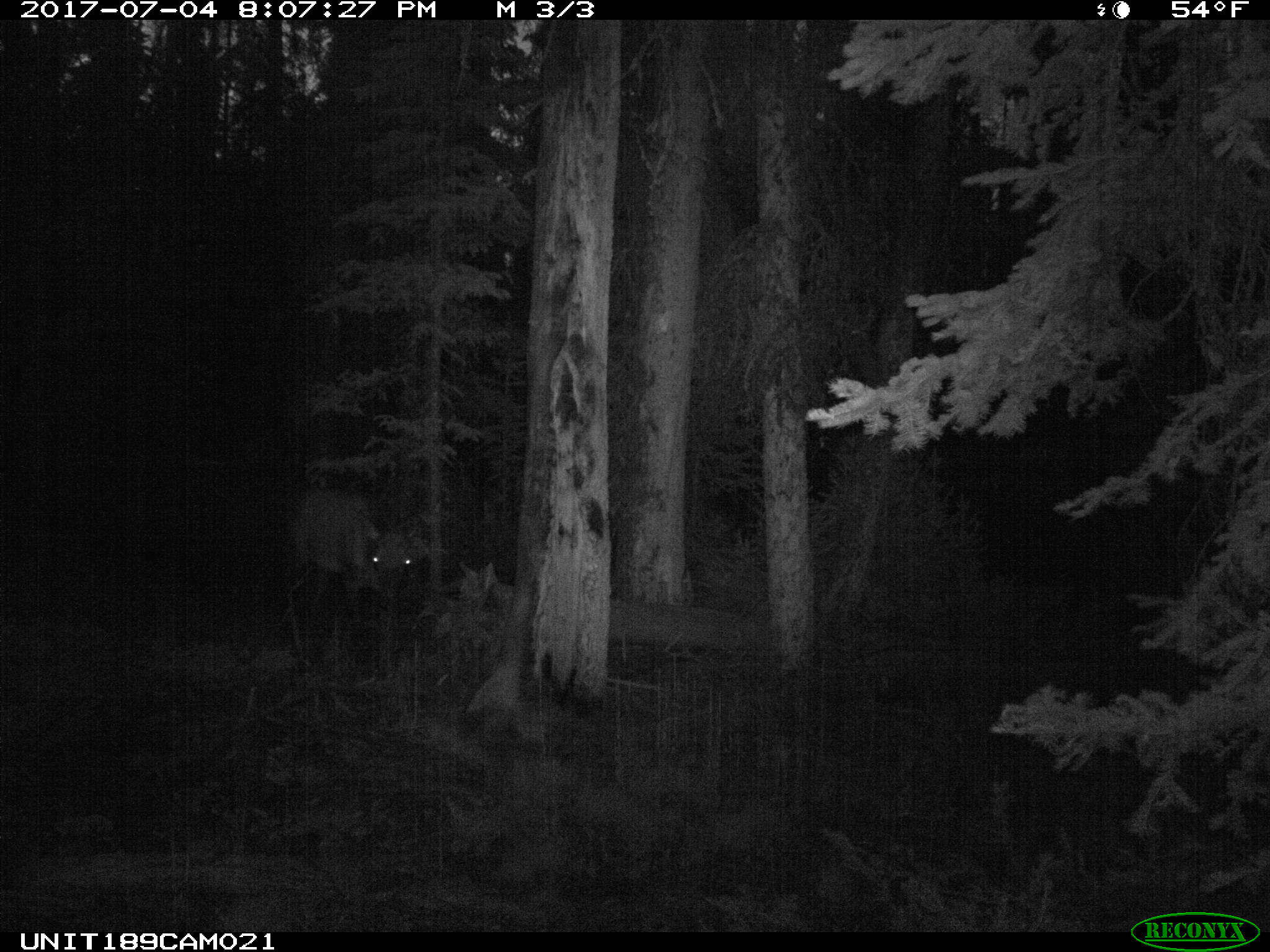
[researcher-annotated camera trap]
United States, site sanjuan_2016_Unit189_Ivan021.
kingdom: Animalia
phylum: Chordata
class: Mammalia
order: Artiodactyla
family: Cervidae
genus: Cervus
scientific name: Cervus elaphus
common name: red deer